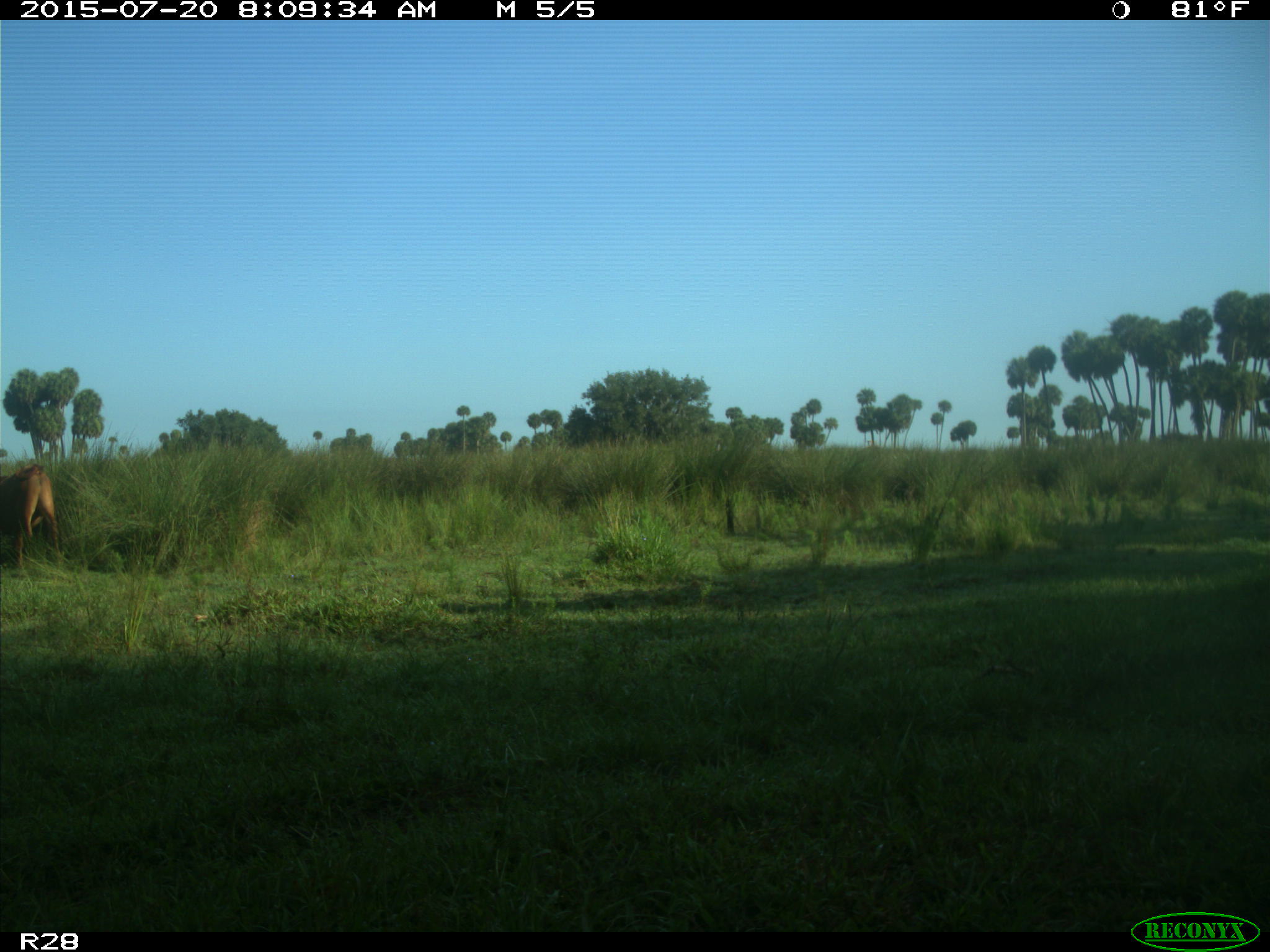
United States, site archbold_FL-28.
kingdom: Animalia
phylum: Chordata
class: Mammalia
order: Artiodactyla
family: Bovidae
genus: Bos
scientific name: Bos taurus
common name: domestic cow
Bos taurus (domestic cow).